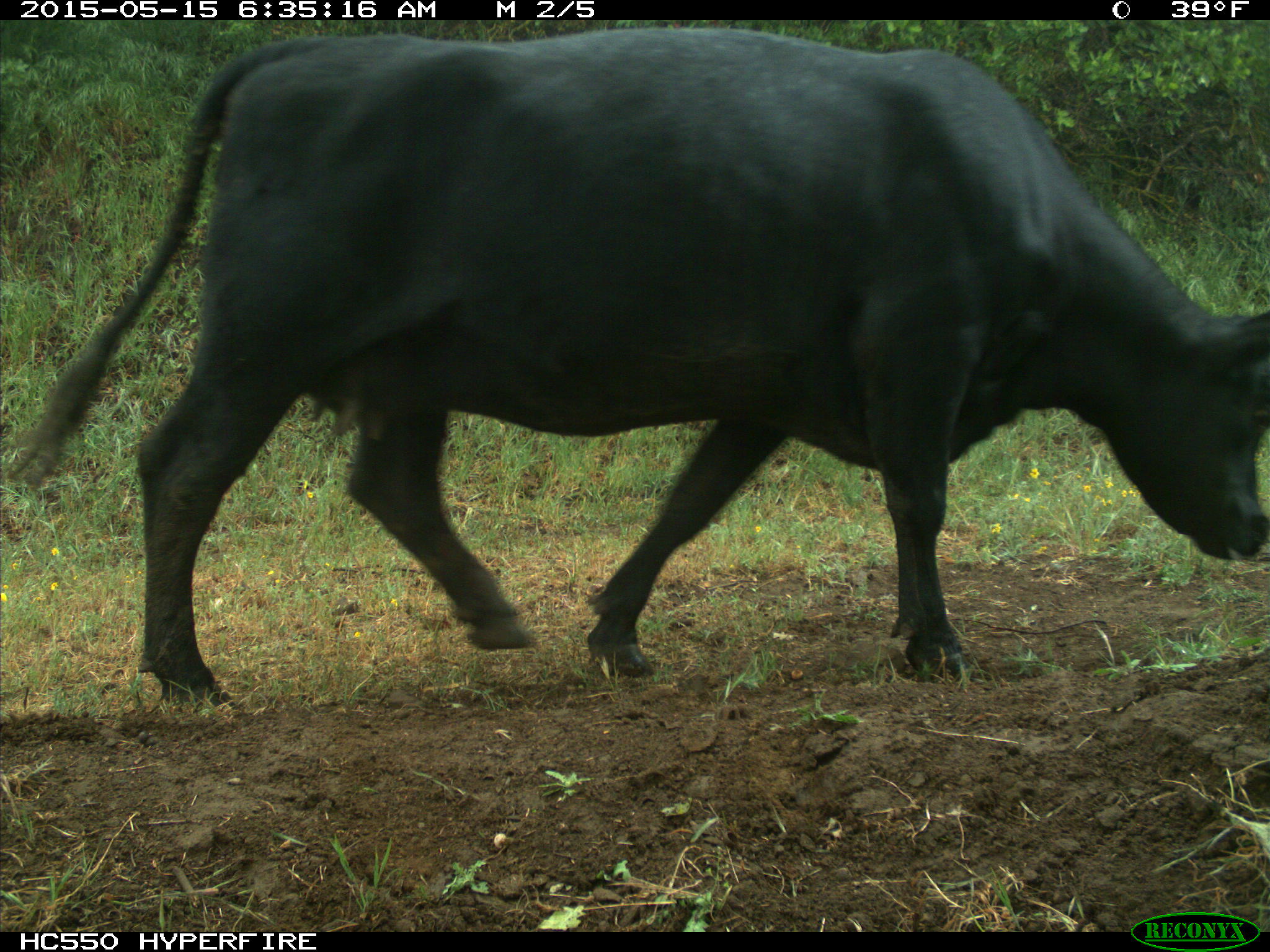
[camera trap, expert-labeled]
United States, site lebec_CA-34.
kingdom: Animalia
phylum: Chordata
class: Mammalia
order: Artiodactyla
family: Bovidae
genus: Bos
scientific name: Bos taurus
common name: domestic cow